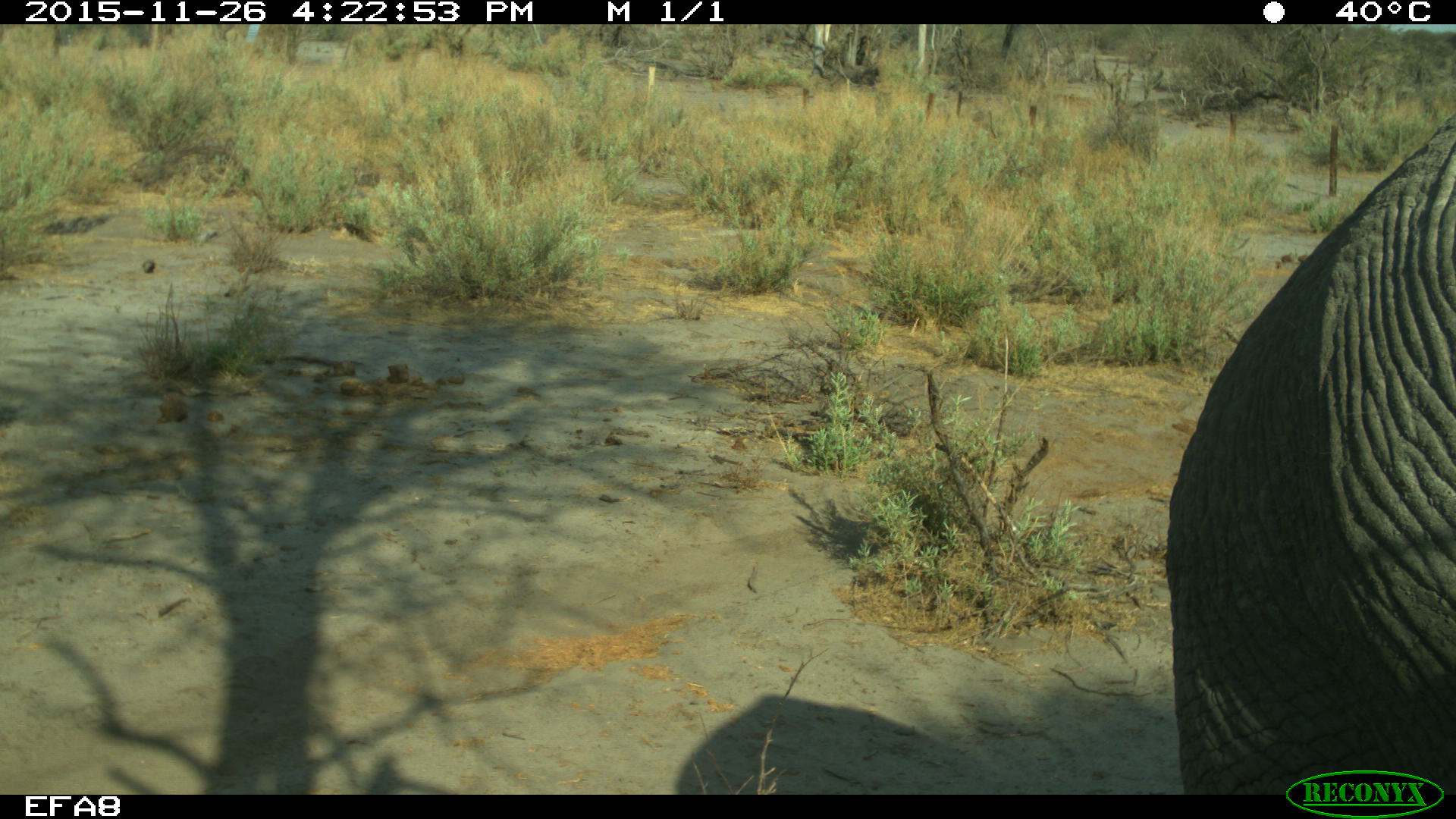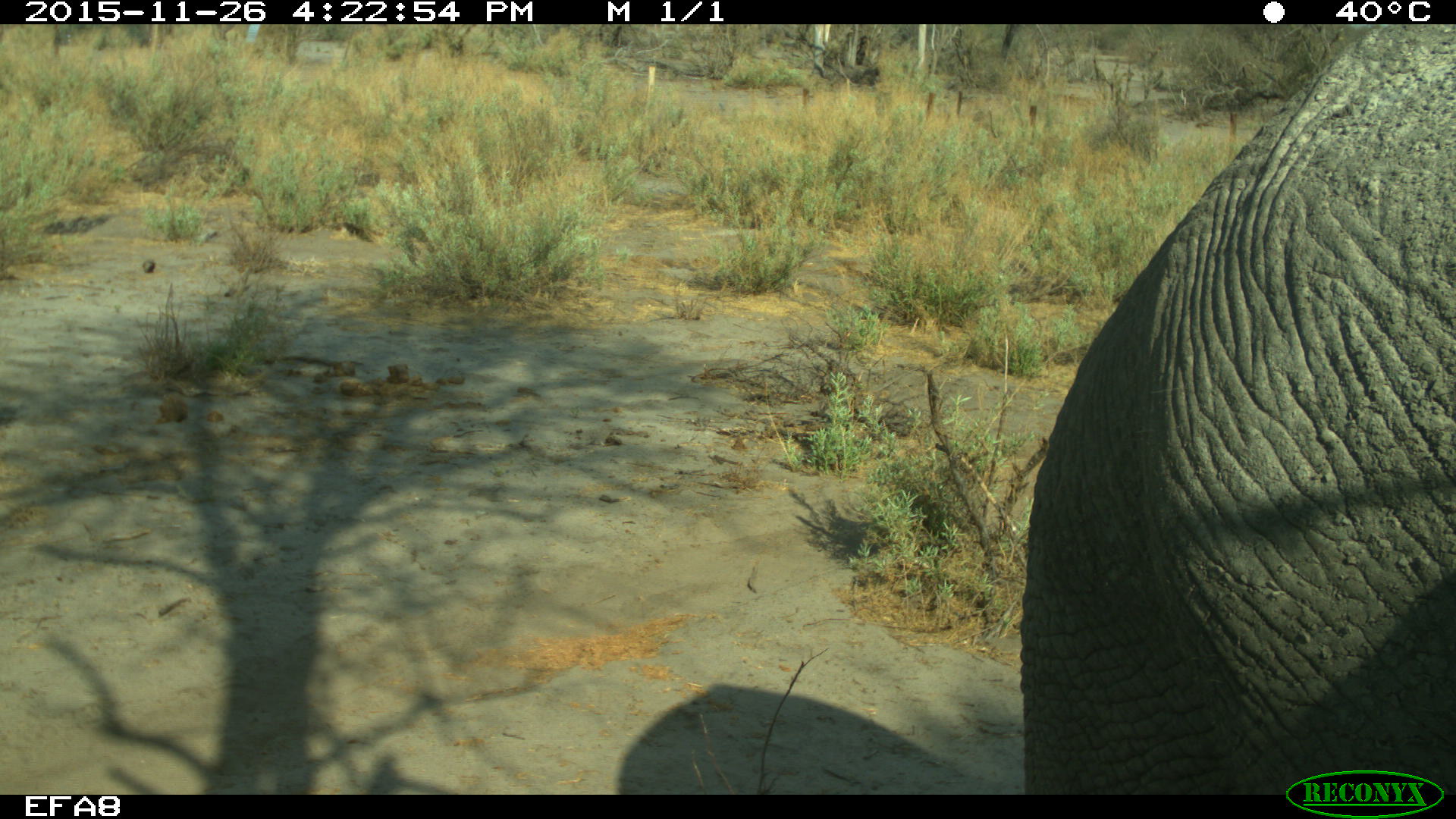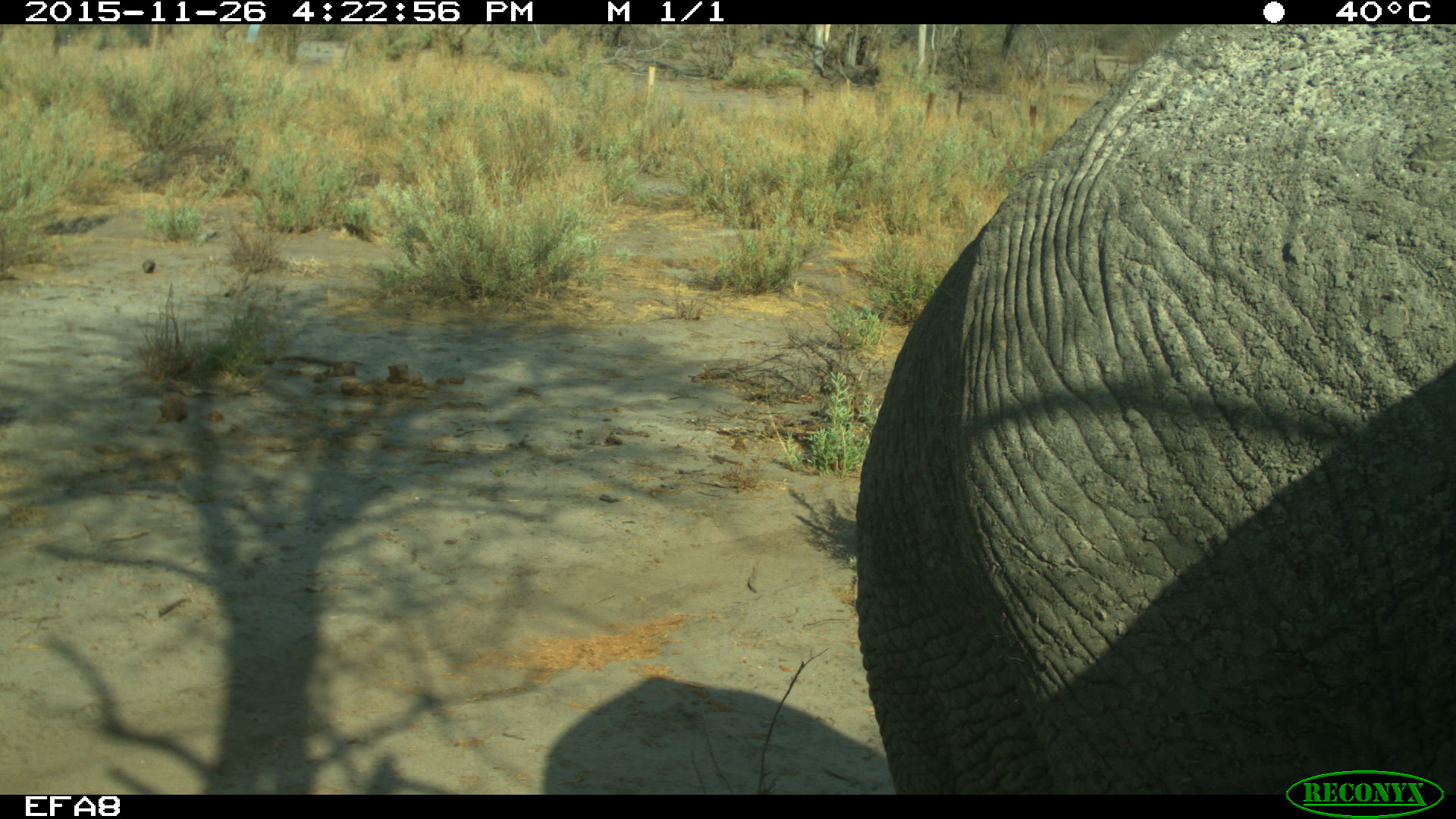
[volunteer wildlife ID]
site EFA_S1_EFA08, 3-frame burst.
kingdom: Animalia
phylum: Chordata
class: Mammalia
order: Proboscidea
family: Elephantidae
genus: Loxodonta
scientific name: Loxodonta africana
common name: african bush elephant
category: elephant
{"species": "elephant (african bush elephant) (Loxodonta africana)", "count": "1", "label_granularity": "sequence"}